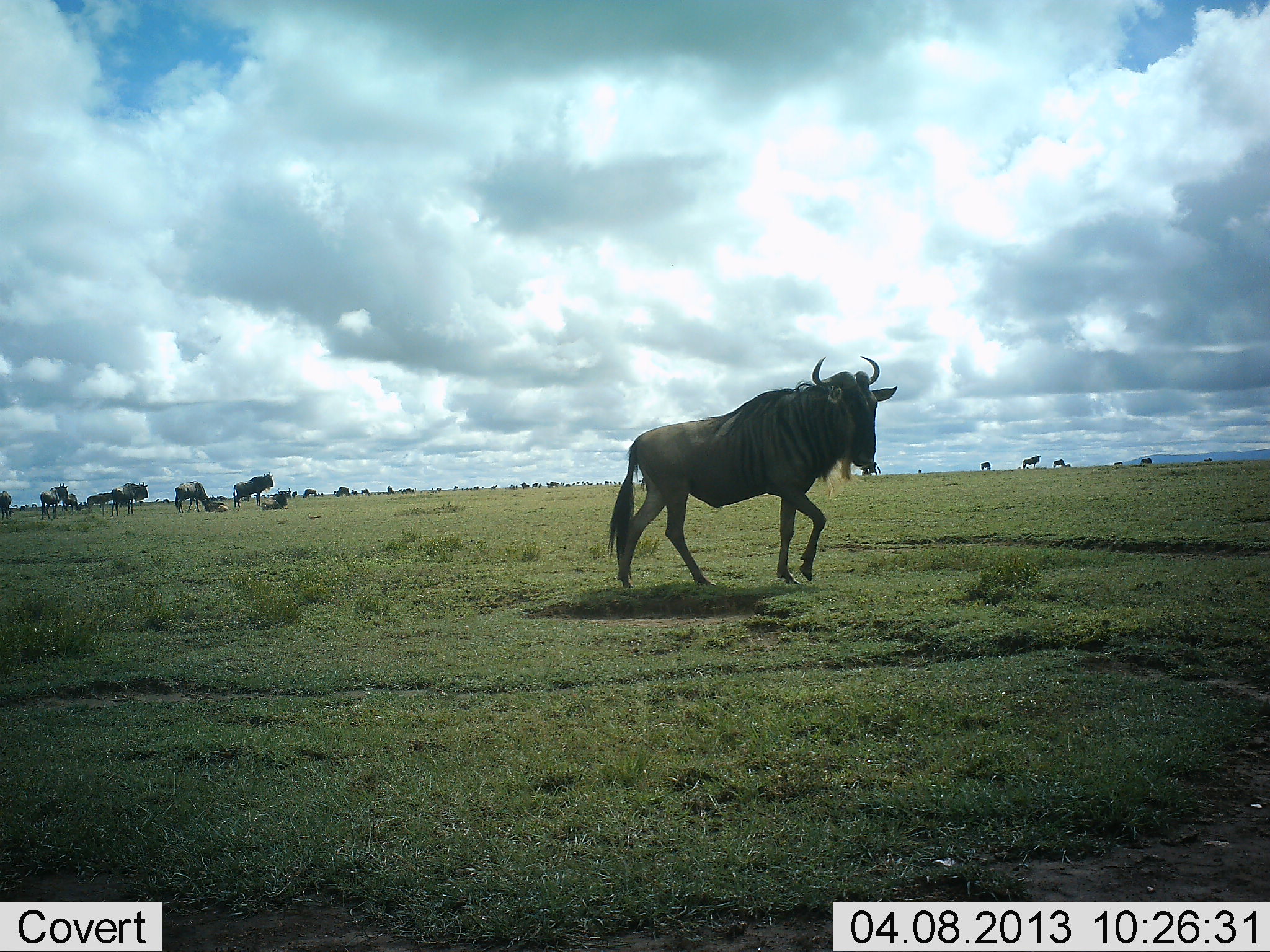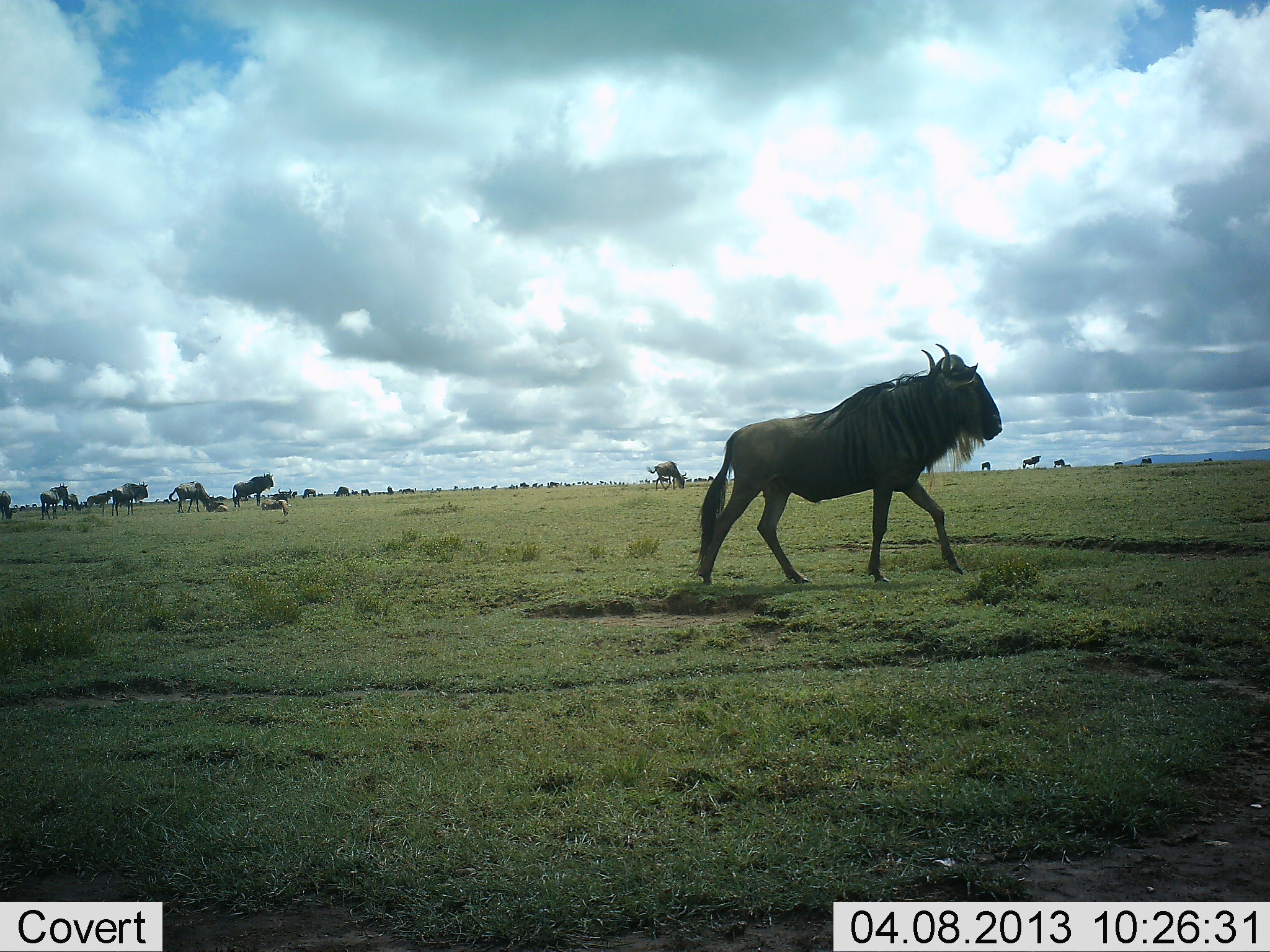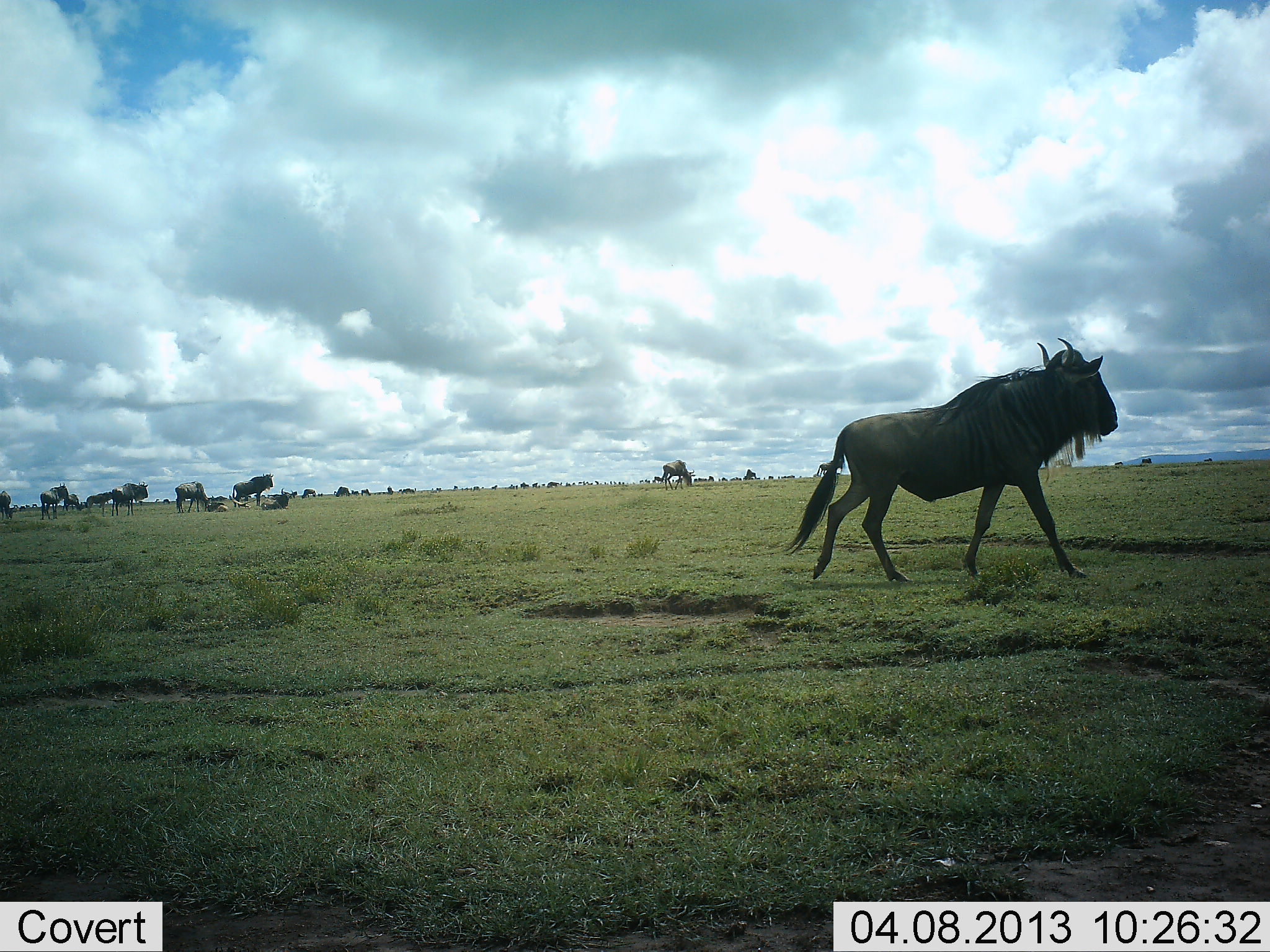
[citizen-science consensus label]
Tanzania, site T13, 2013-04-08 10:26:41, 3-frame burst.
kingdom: Animalia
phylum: Chordata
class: Mammalia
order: Artiodactyla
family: Bovidae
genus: Connochaetes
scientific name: Connochaetes taurinus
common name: blue wildebeest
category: wildebeest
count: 11-50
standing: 73%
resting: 40%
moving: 100%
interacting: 0%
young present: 0%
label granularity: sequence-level